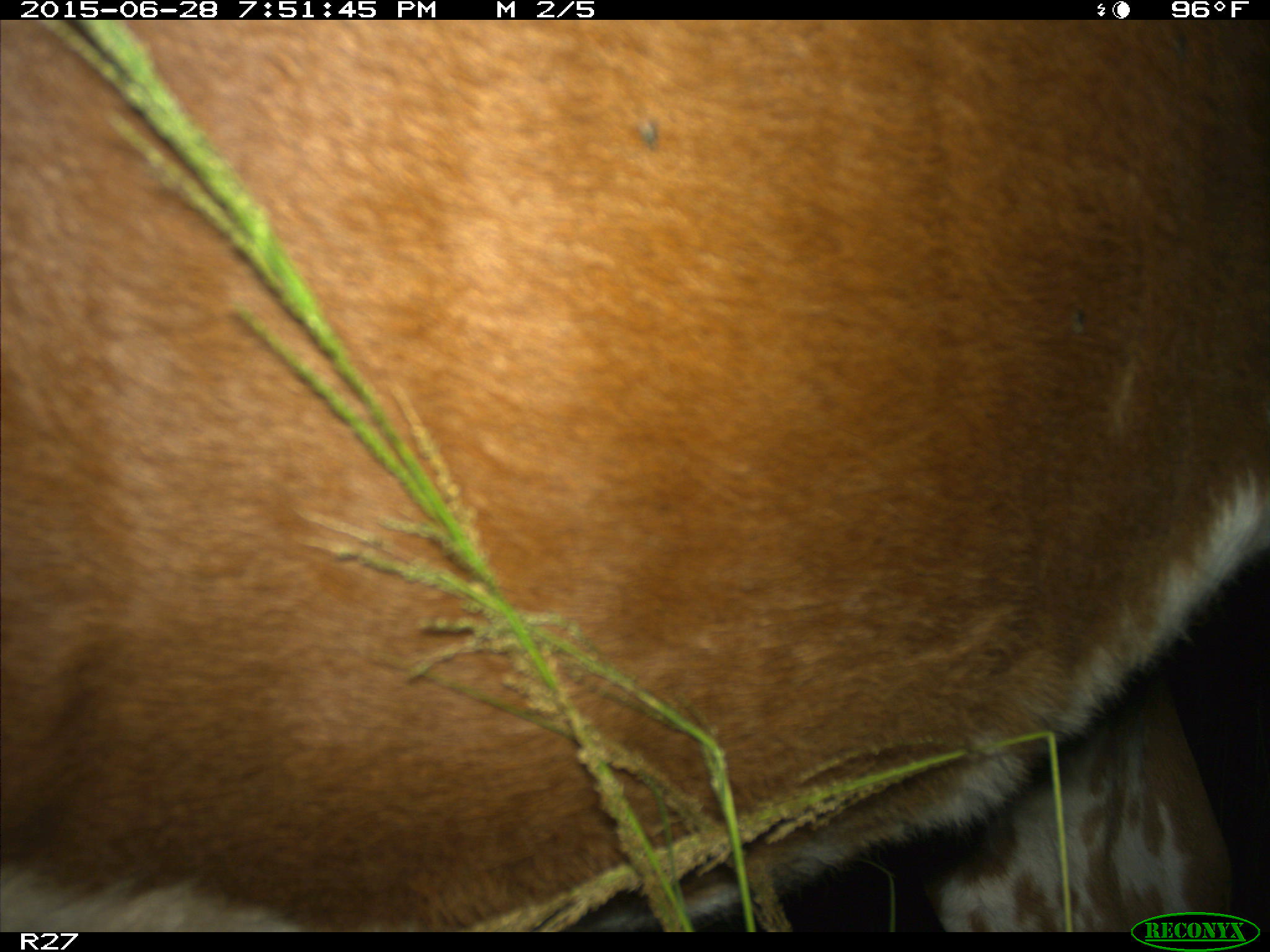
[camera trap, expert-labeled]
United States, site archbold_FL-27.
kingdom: Animalia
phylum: Chordata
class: Mammalia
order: Artiodactyla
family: Bovidae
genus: Bos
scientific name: Bos taurus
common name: domestic cow